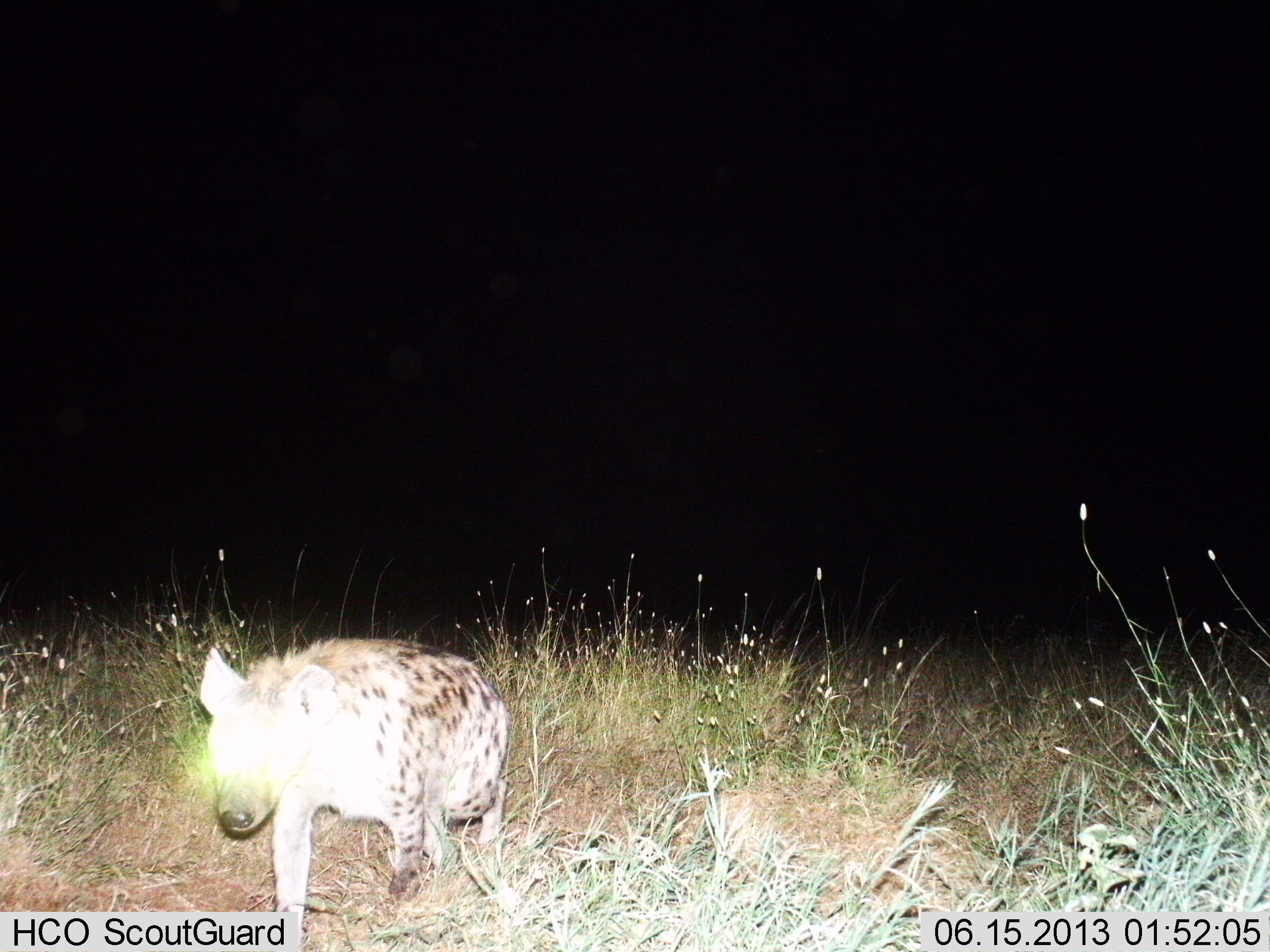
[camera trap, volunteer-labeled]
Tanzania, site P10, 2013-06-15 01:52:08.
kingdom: Animalia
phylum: Chordata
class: Mammalia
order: Carnivora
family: Hyaenidae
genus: Crocuta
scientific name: Crocuta crocuta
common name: spotted hyena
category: hyenaspotted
Hyenaspotted (spotted hyena) (Crocuta crocuta), count 1. Behavior (volunteer vote fractions): standing 14%, resting 3%, moving 86%, interacting 0%. Young present (vote fraction): 0%. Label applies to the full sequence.